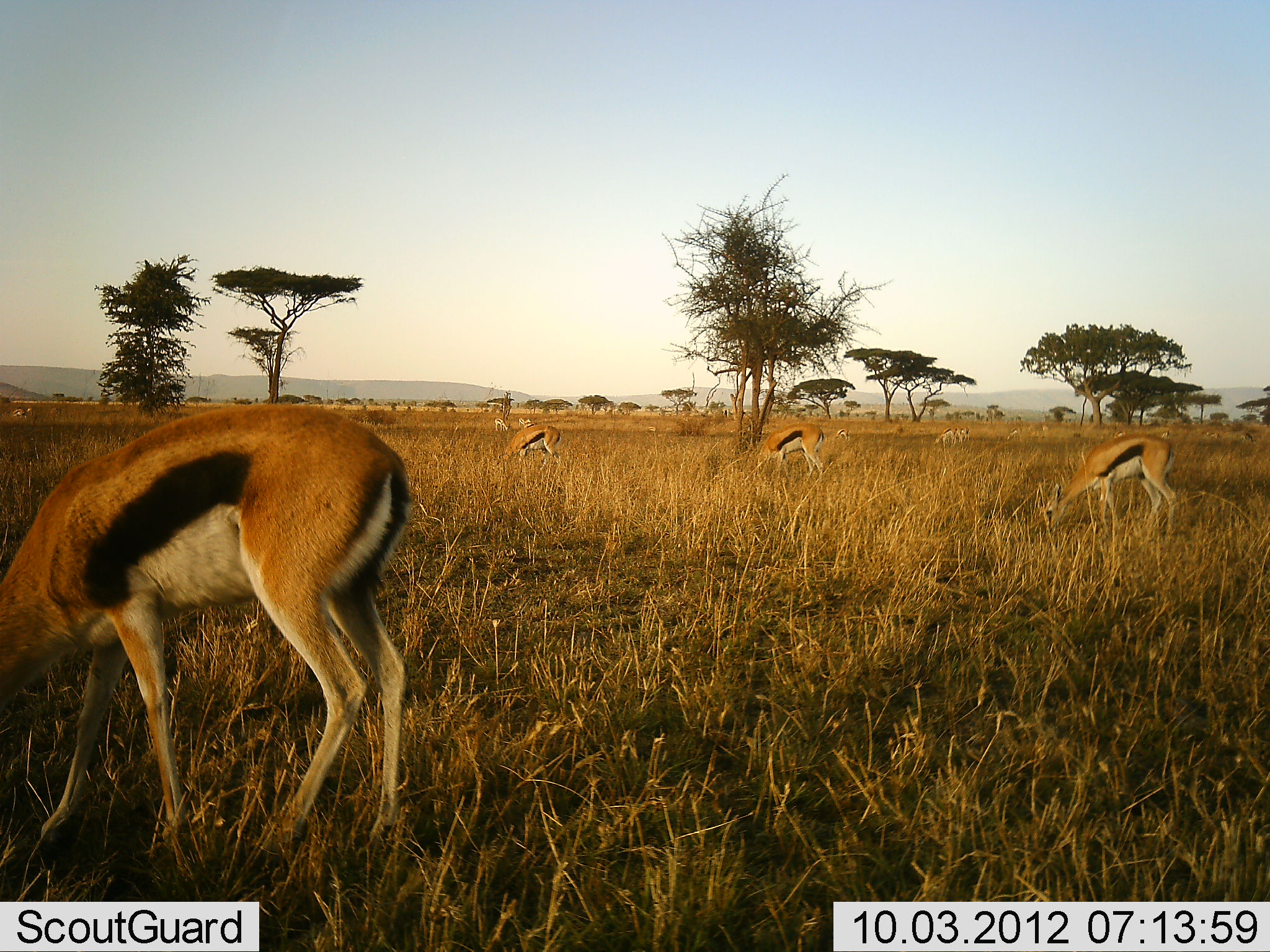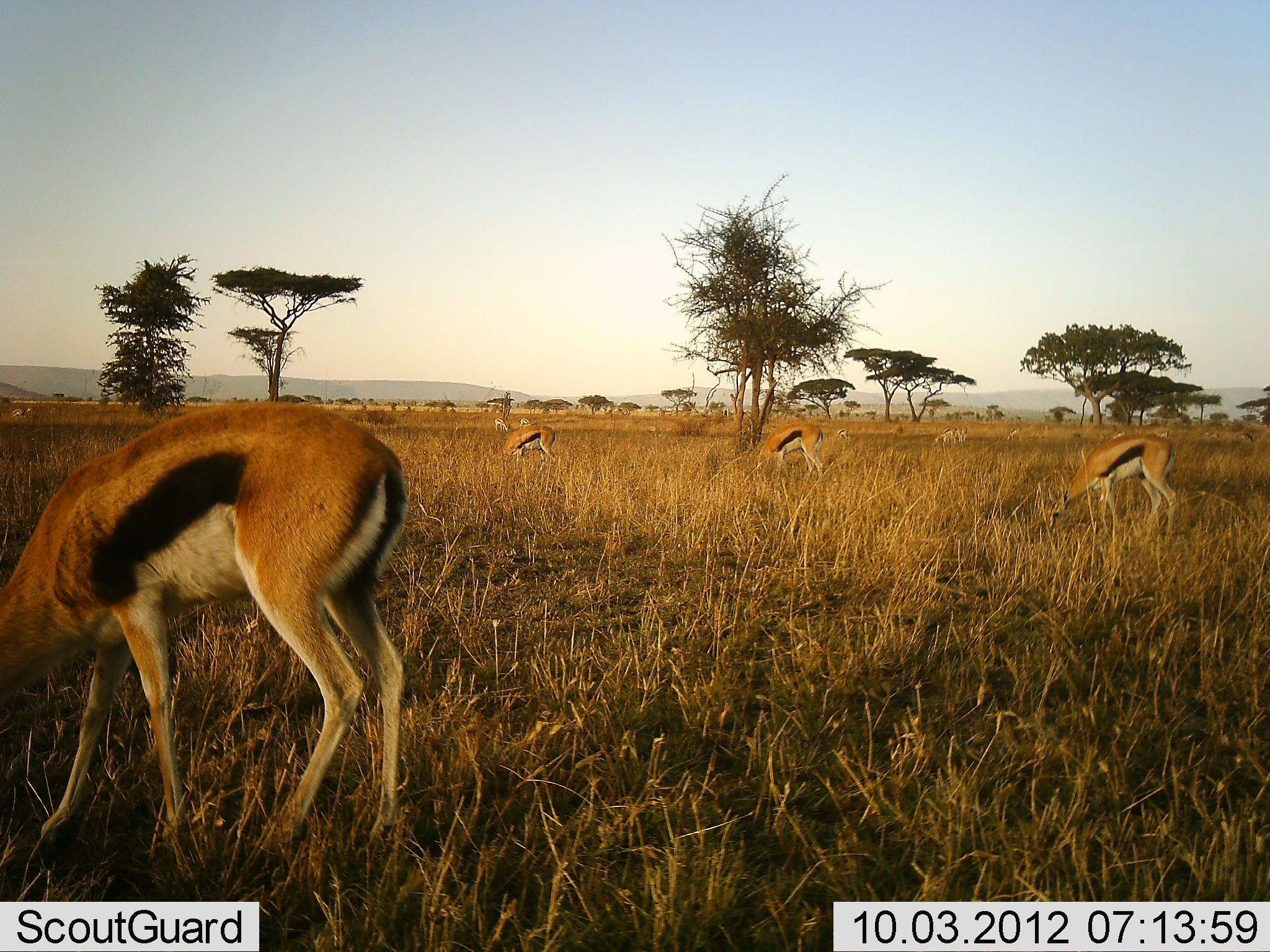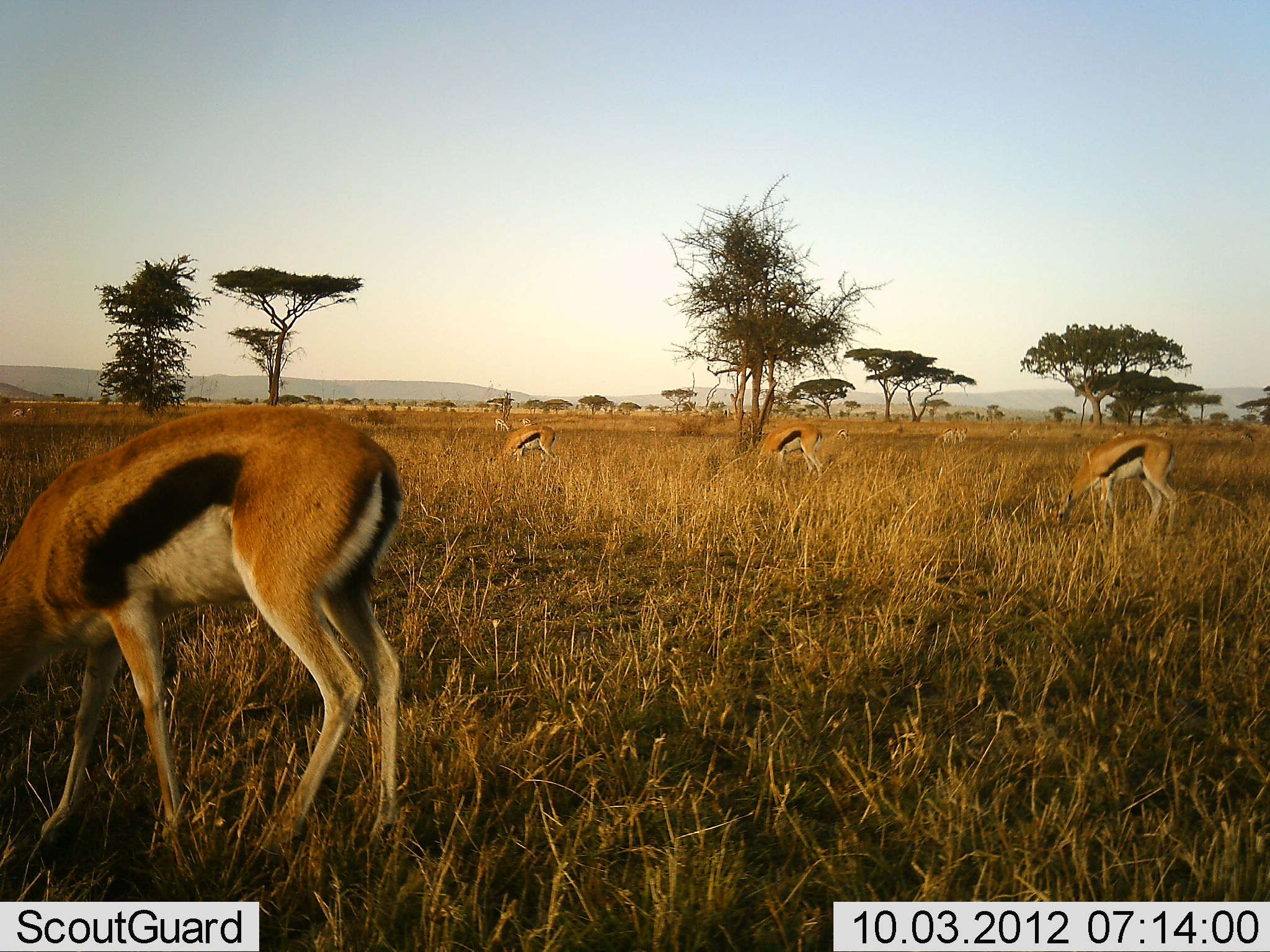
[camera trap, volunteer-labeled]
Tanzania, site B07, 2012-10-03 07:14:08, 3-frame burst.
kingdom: Animalia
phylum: Chordata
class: Mammalia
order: Artiodactyla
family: Bovidae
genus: Eudorcas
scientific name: Eudorcas thomsonii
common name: thomson's gazelle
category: gazellethomsons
Gazellethomsons (thomson's gazelle) (Eudorcas thomsonii), count 8. Behavior (volunteer vote fractions): standing 30%, resting 0%, moving 0%, interacting 0%. Young present (vote fraction): 0%. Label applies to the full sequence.